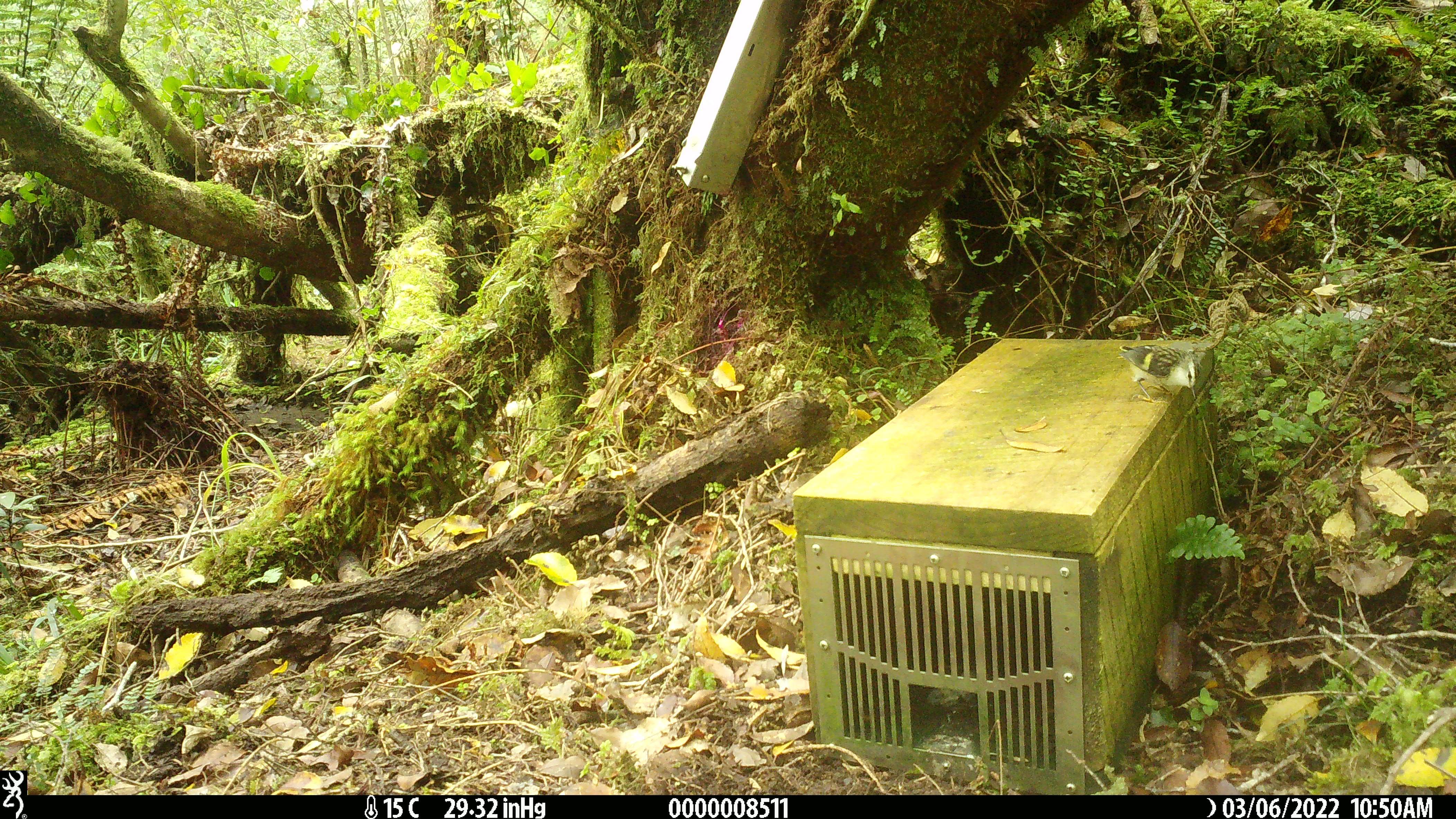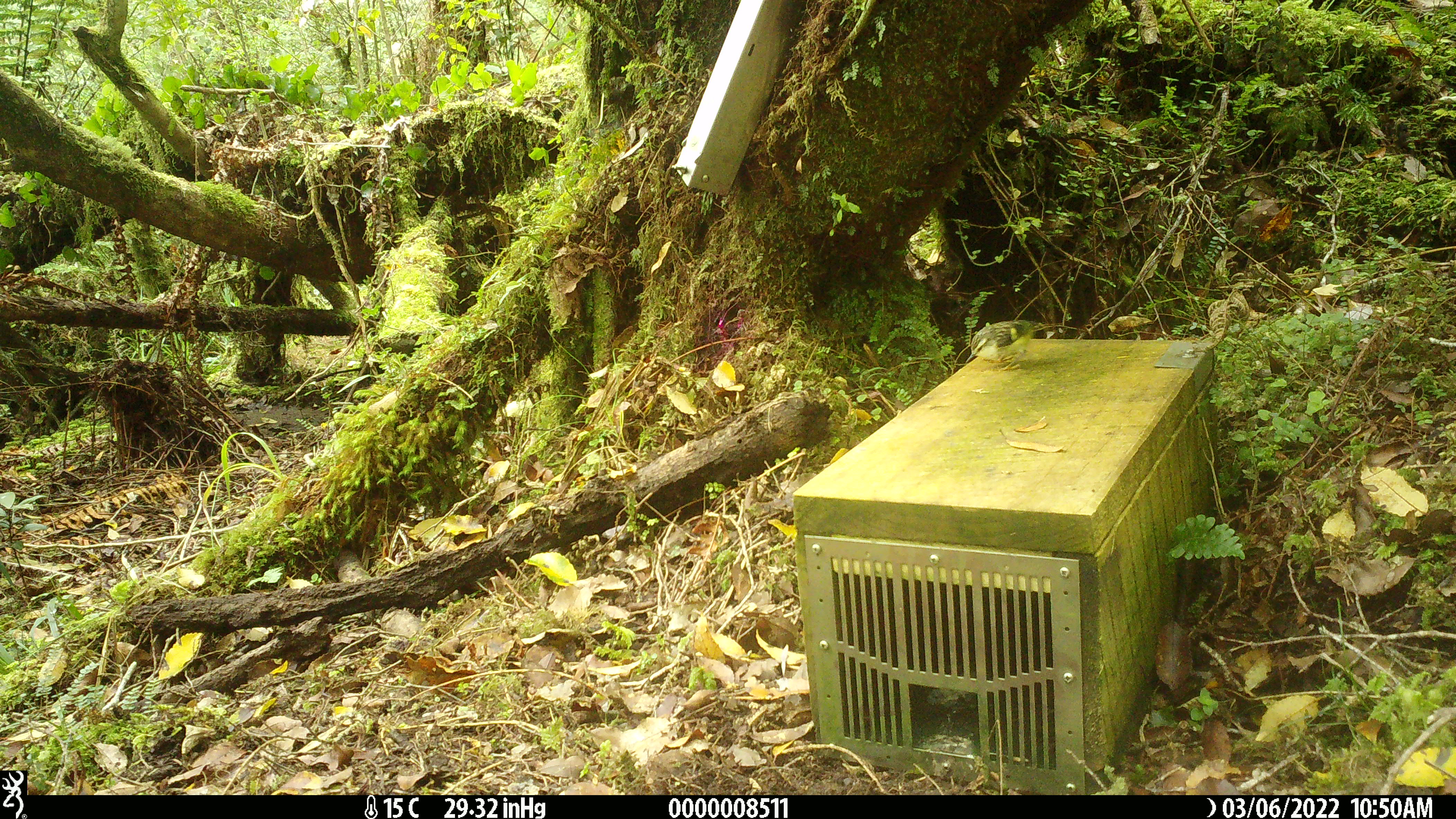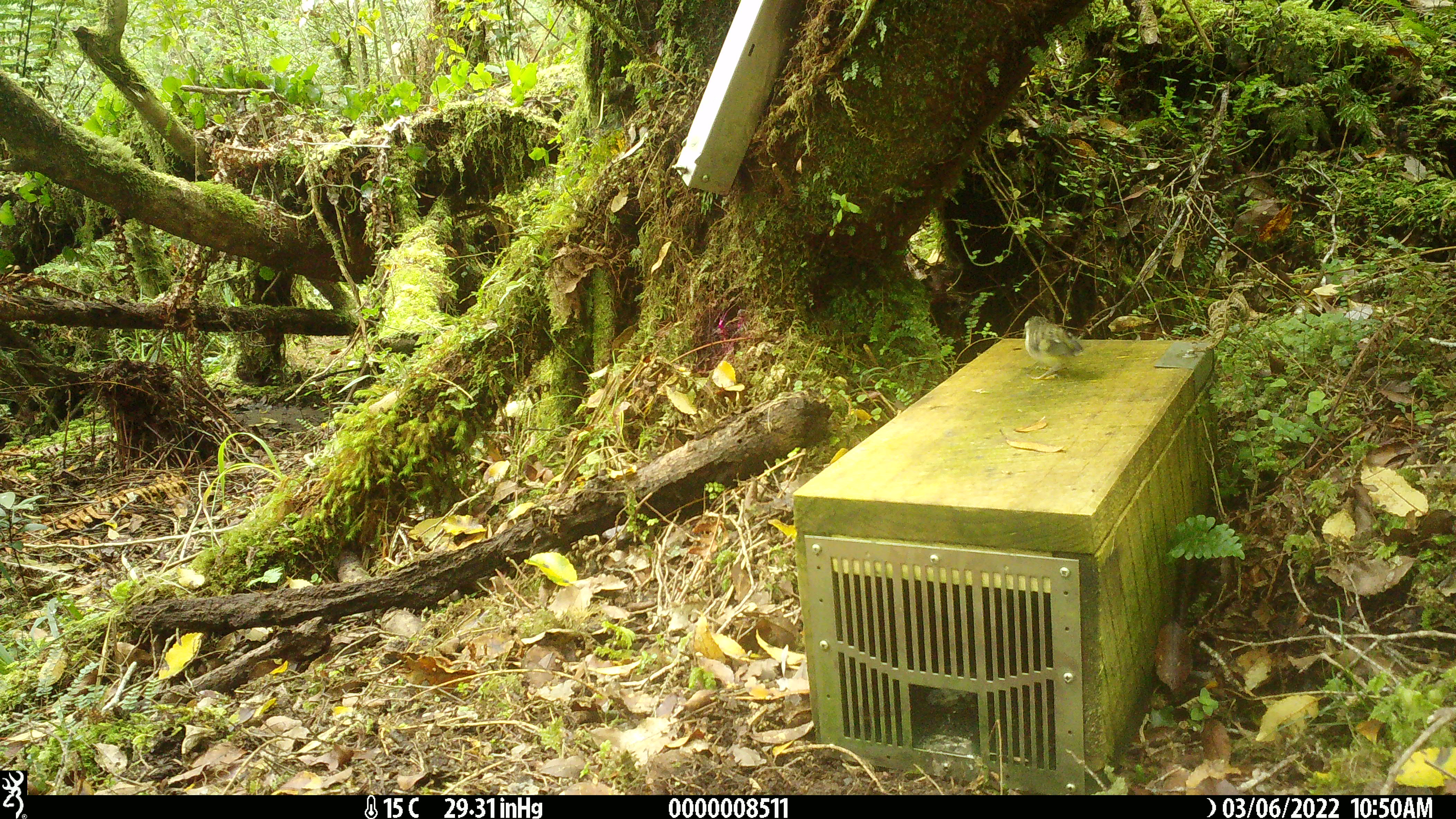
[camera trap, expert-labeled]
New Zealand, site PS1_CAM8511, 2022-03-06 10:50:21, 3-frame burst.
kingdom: Animalia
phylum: Chordata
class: Aves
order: Passeriformes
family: Acanthisittidae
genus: Acanthisitta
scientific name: Acanthisitta chloris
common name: rifleman